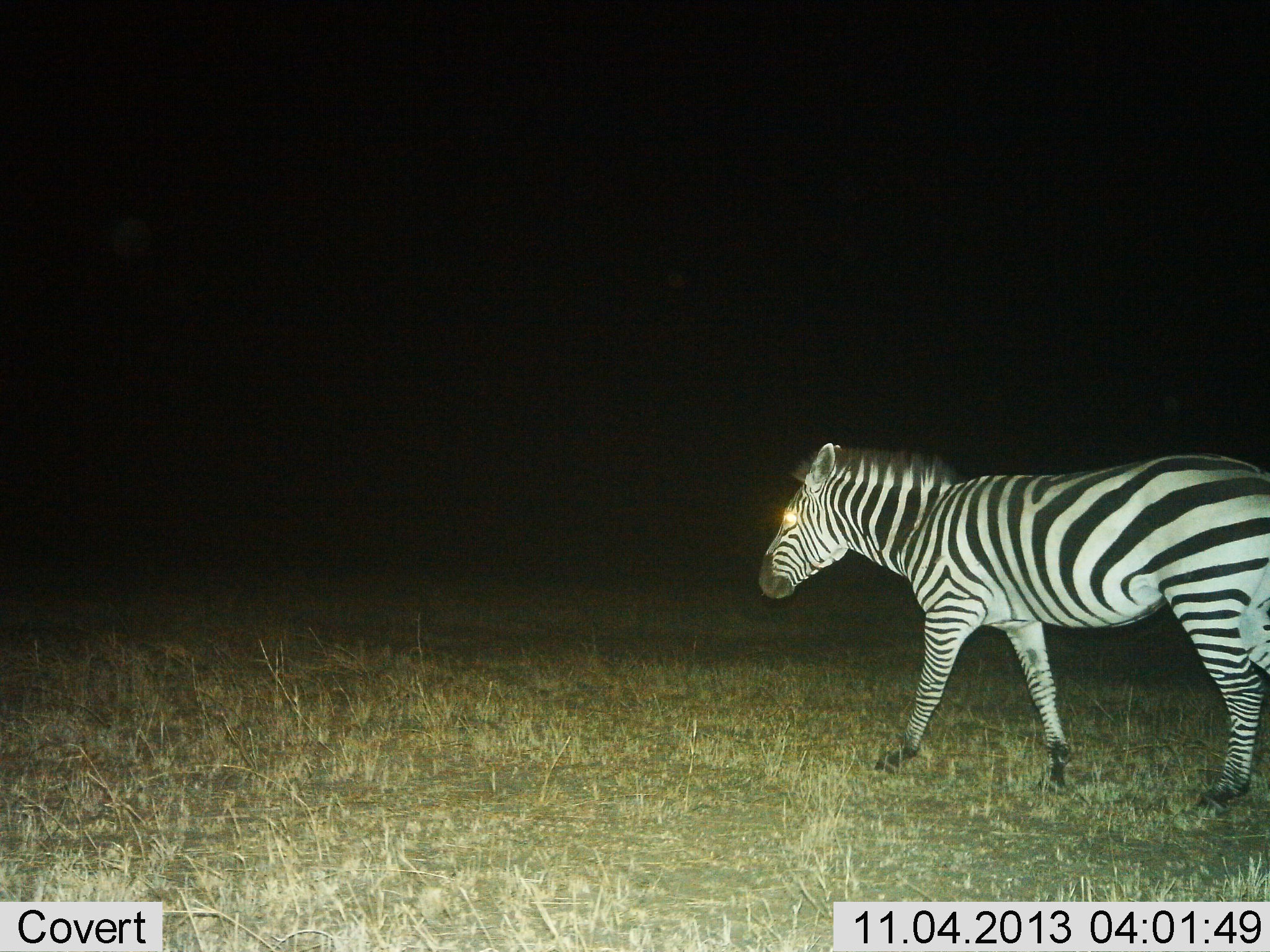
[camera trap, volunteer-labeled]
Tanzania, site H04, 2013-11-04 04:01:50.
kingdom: Animalia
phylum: Chordata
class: Mammalia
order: Perissodactyla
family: Equidae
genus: Equus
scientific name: Equus quagga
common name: plains zebra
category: zebra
Zebra (plains zebra) (Equus quagga), count 1. Behavior (volunteer vote fractions): standing 0%, resting 0%, moving 100%, interacting 0%. Young present (vote fraction): 0%. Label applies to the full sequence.